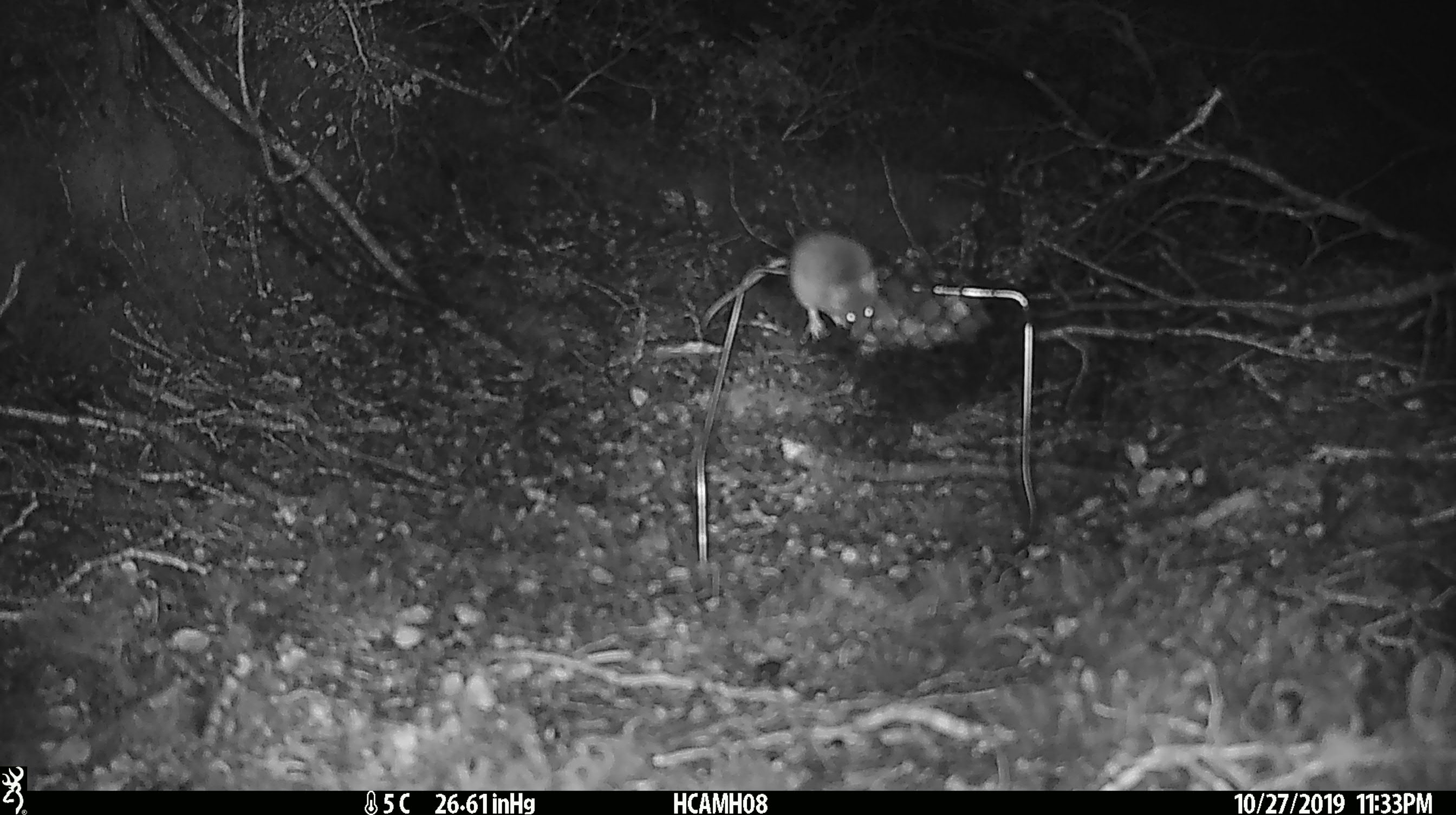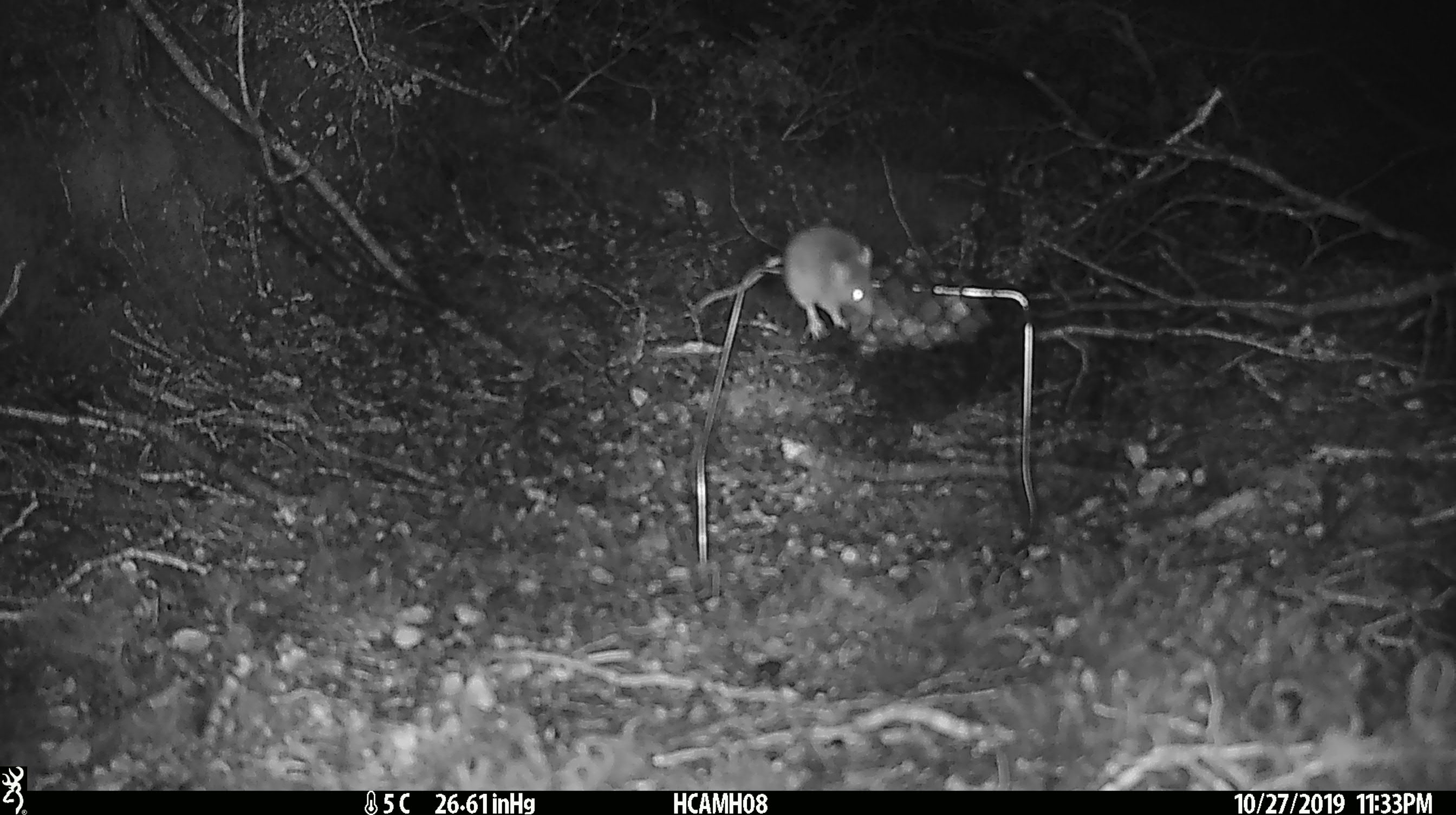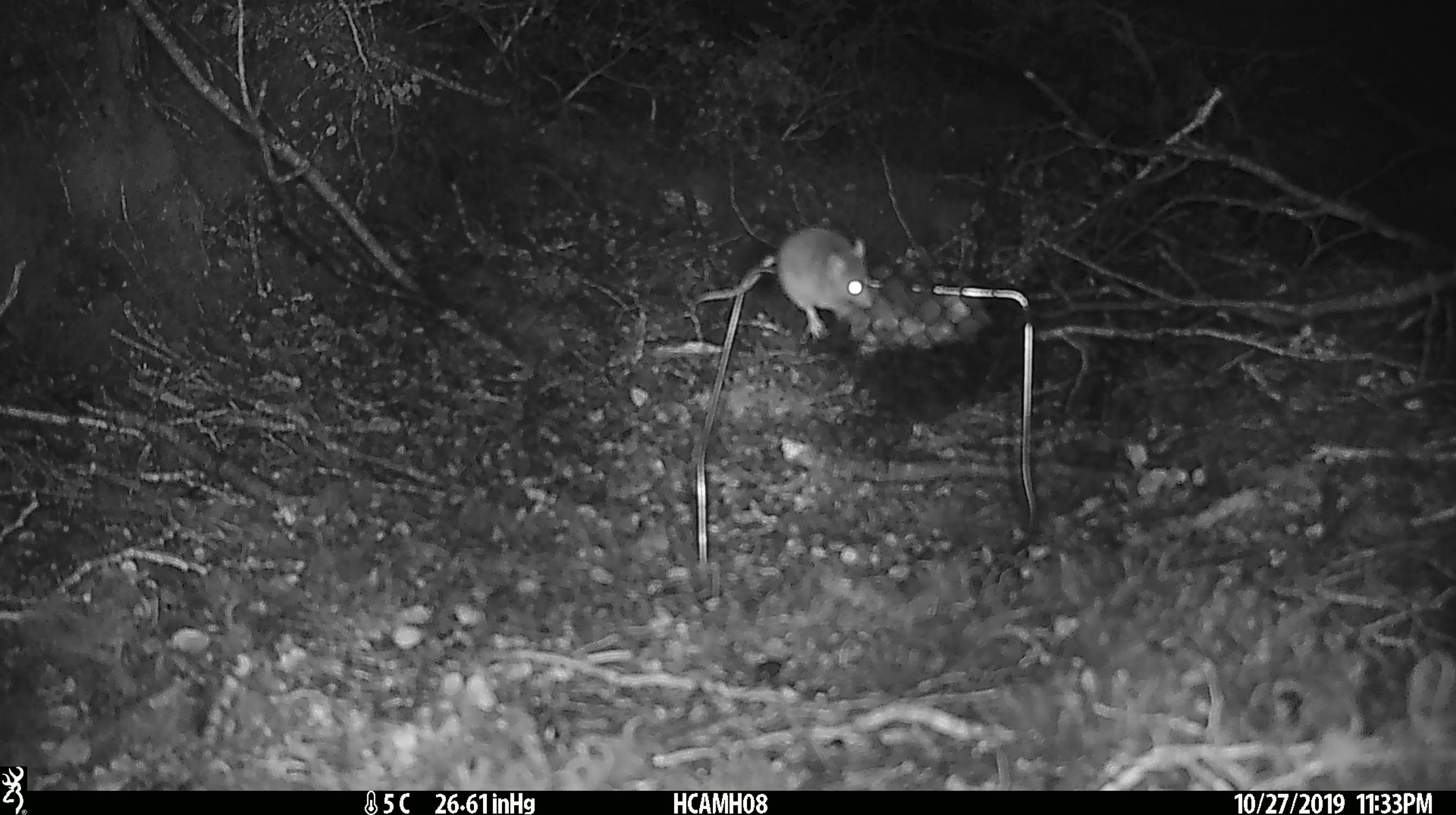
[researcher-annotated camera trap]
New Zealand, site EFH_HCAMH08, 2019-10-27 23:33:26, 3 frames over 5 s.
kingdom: Animalia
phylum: Chordata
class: Mammalia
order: Rodentia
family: Muridae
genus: Mus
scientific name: Mus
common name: mouse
Mouse (Mus).